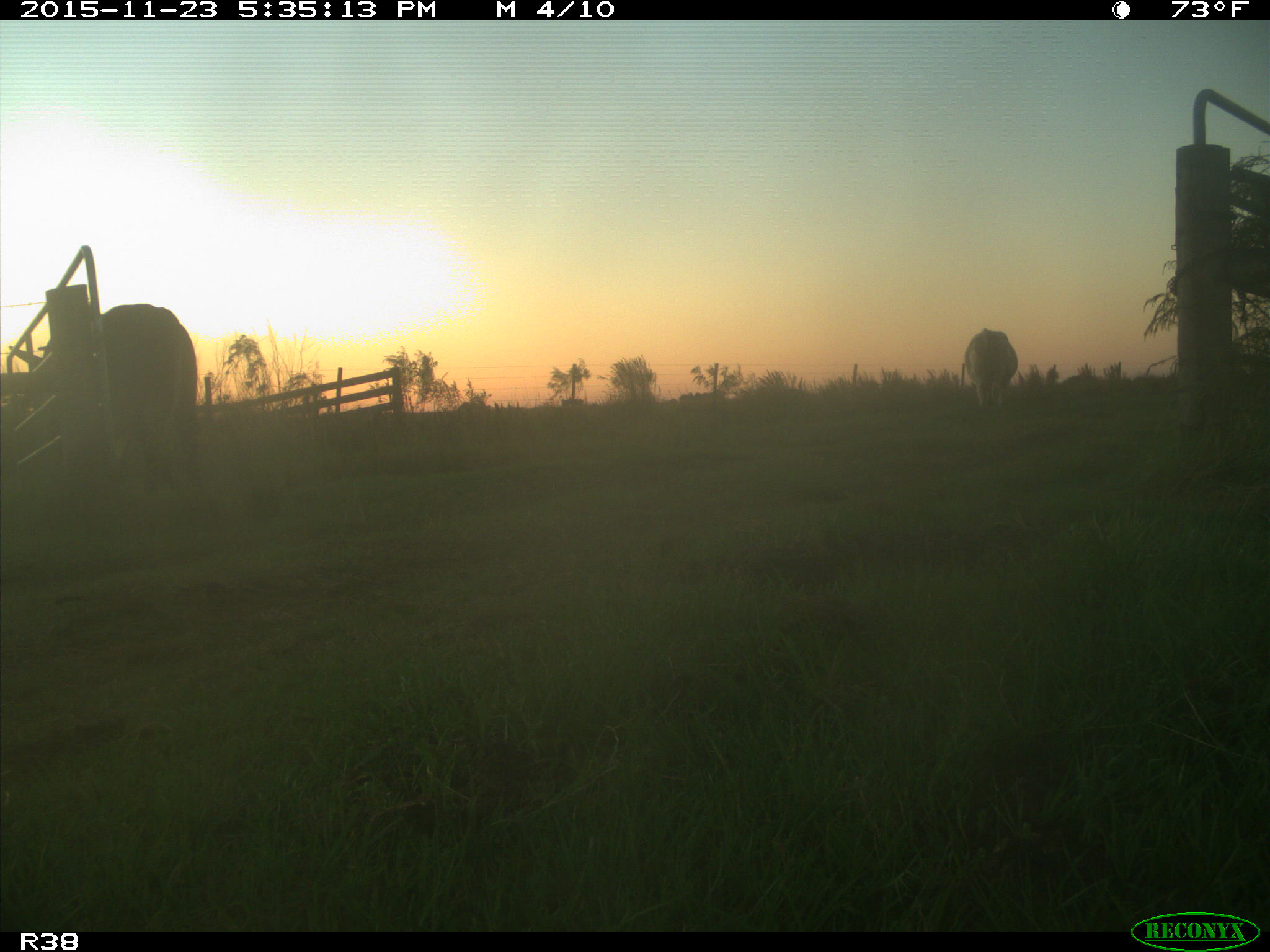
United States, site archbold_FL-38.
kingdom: Animalia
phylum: Chordata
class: Mammalia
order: Artiodactyla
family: Bovidae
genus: Bos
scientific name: Bos taurus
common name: domestic cow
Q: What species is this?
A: Bos taurus (domestic cow).